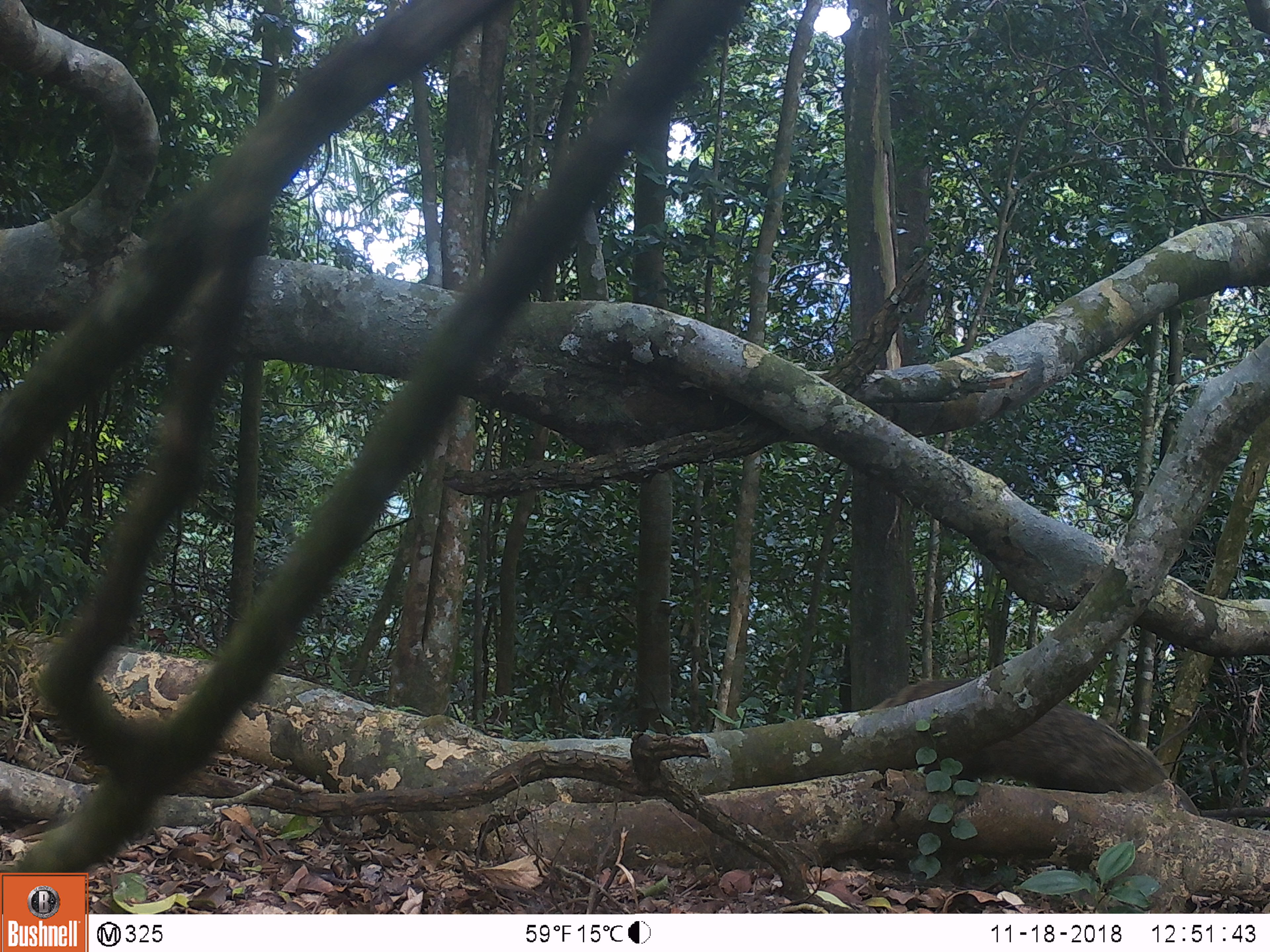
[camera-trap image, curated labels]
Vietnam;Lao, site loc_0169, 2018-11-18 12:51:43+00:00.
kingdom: Animalia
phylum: Chordata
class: Mammalia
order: Carnivora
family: Herpestidae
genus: Urva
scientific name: Urva urva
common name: crab-eating mongoose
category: crab eating mongoose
Crab eating mongoose (crab-eating mongoose) (Urva urva). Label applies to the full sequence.